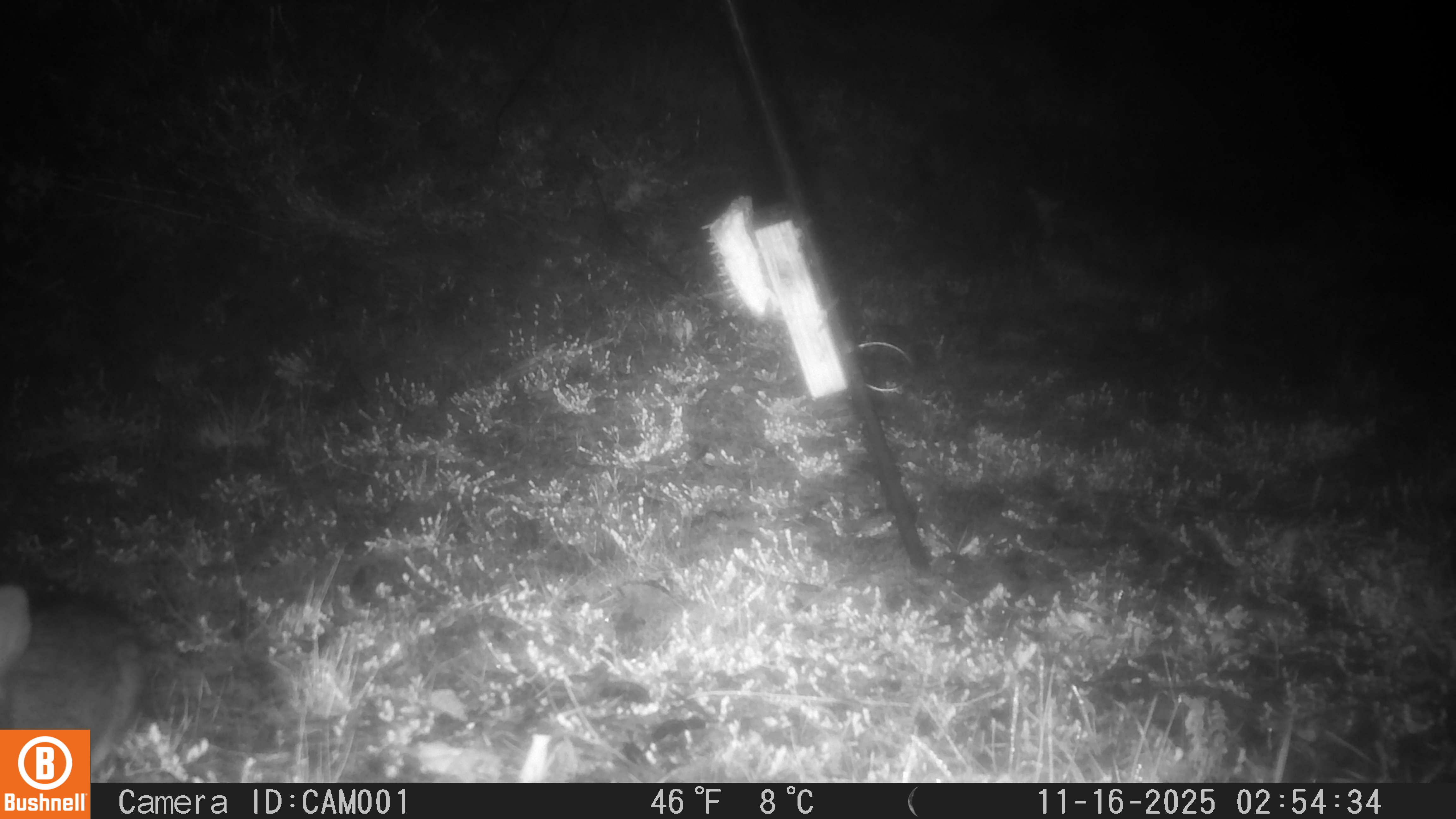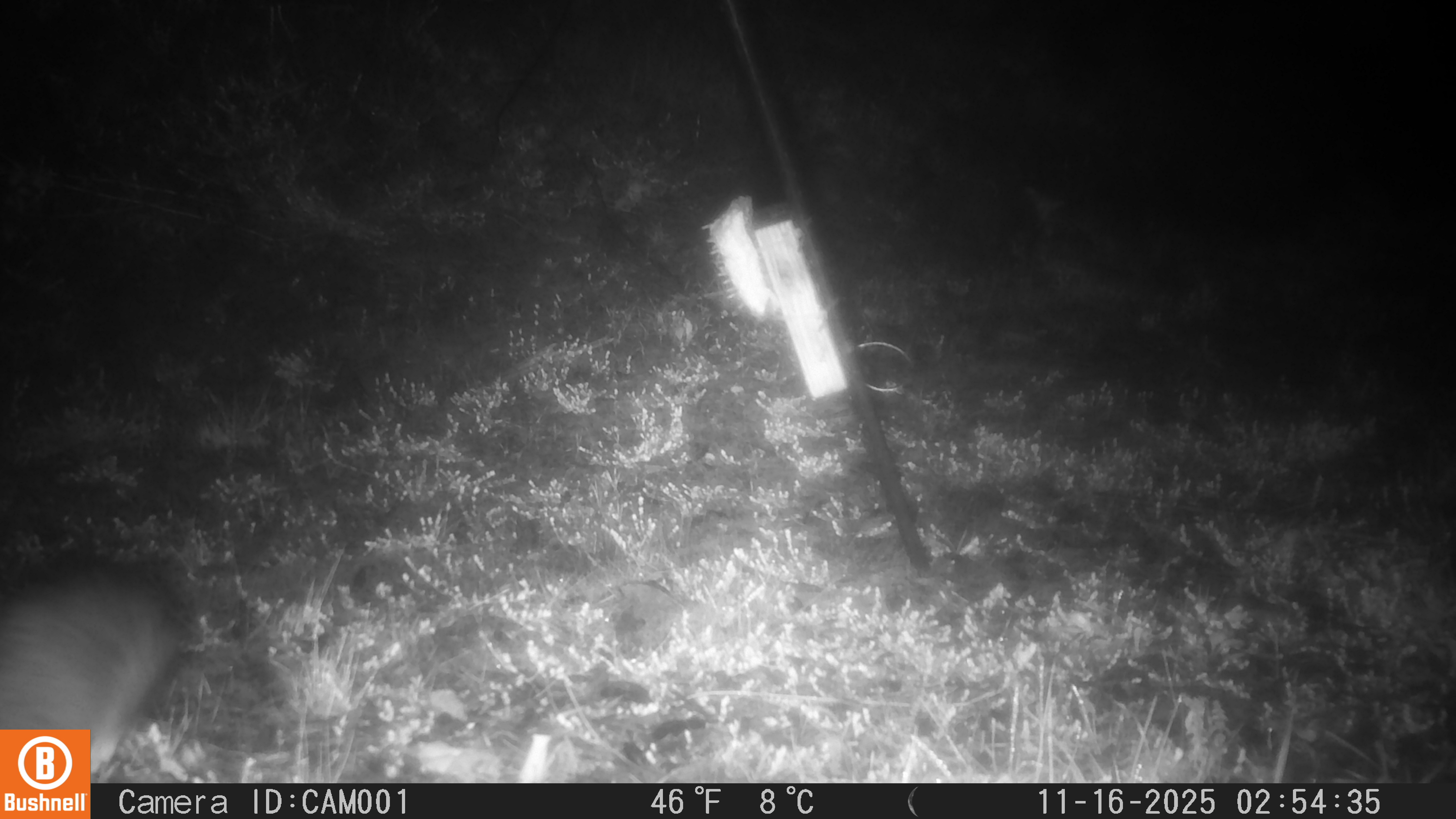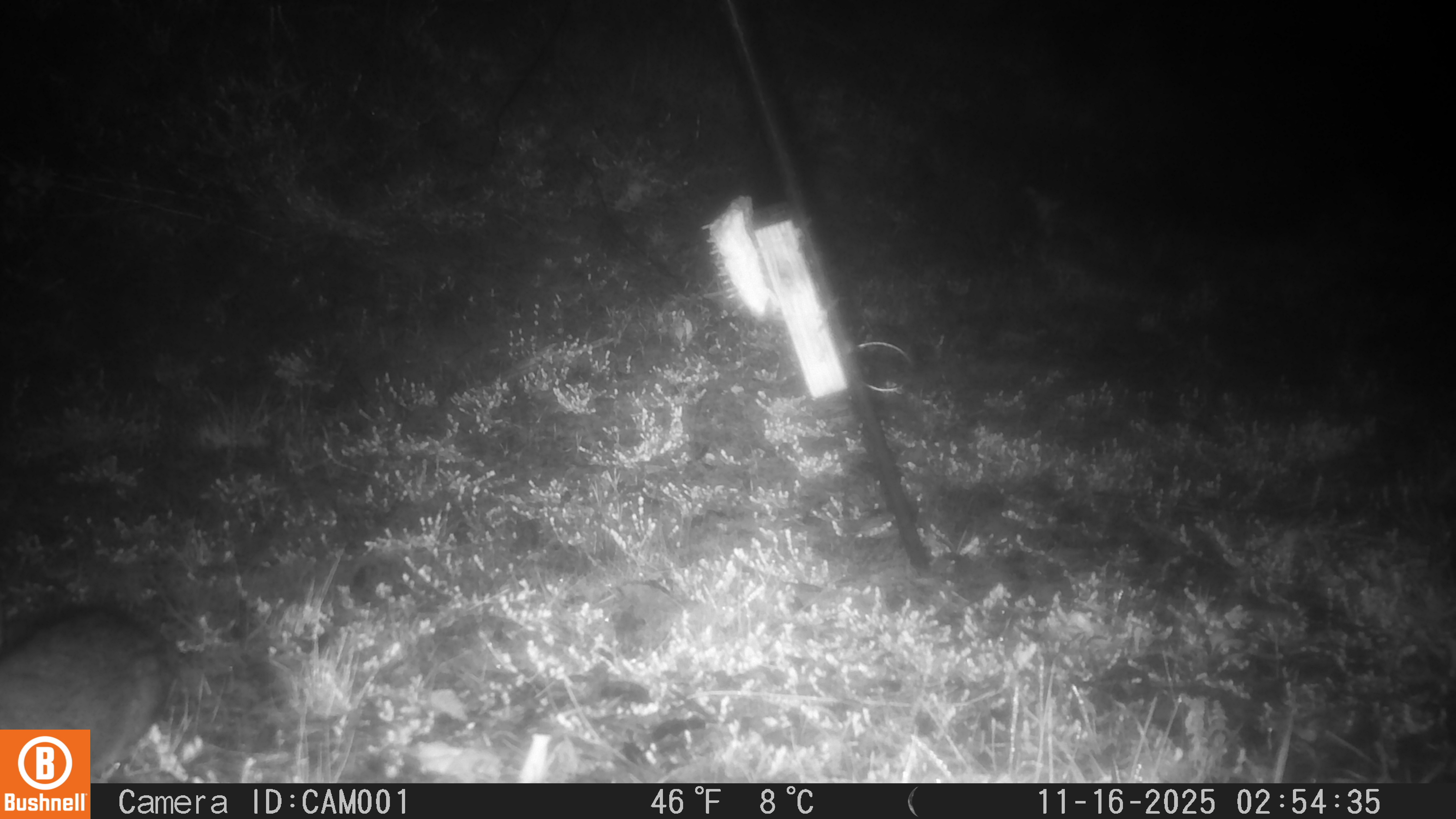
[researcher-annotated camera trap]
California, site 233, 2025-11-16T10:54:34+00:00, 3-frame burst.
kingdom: Animalia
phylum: Chordata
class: Mammalia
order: Lagomorpha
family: Leporidae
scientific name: Leporidae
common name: rabbit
Rabbit (Leporidae).